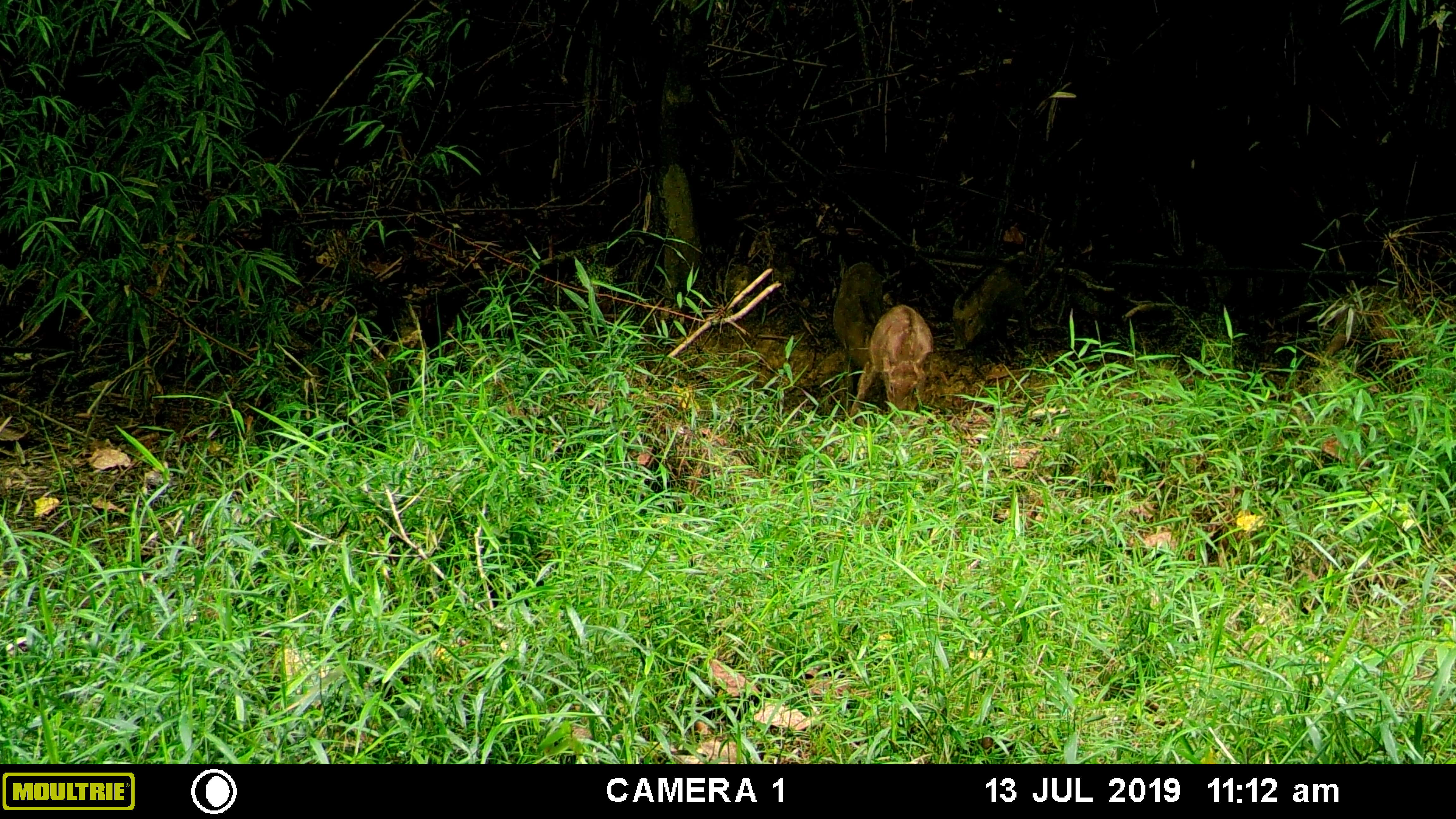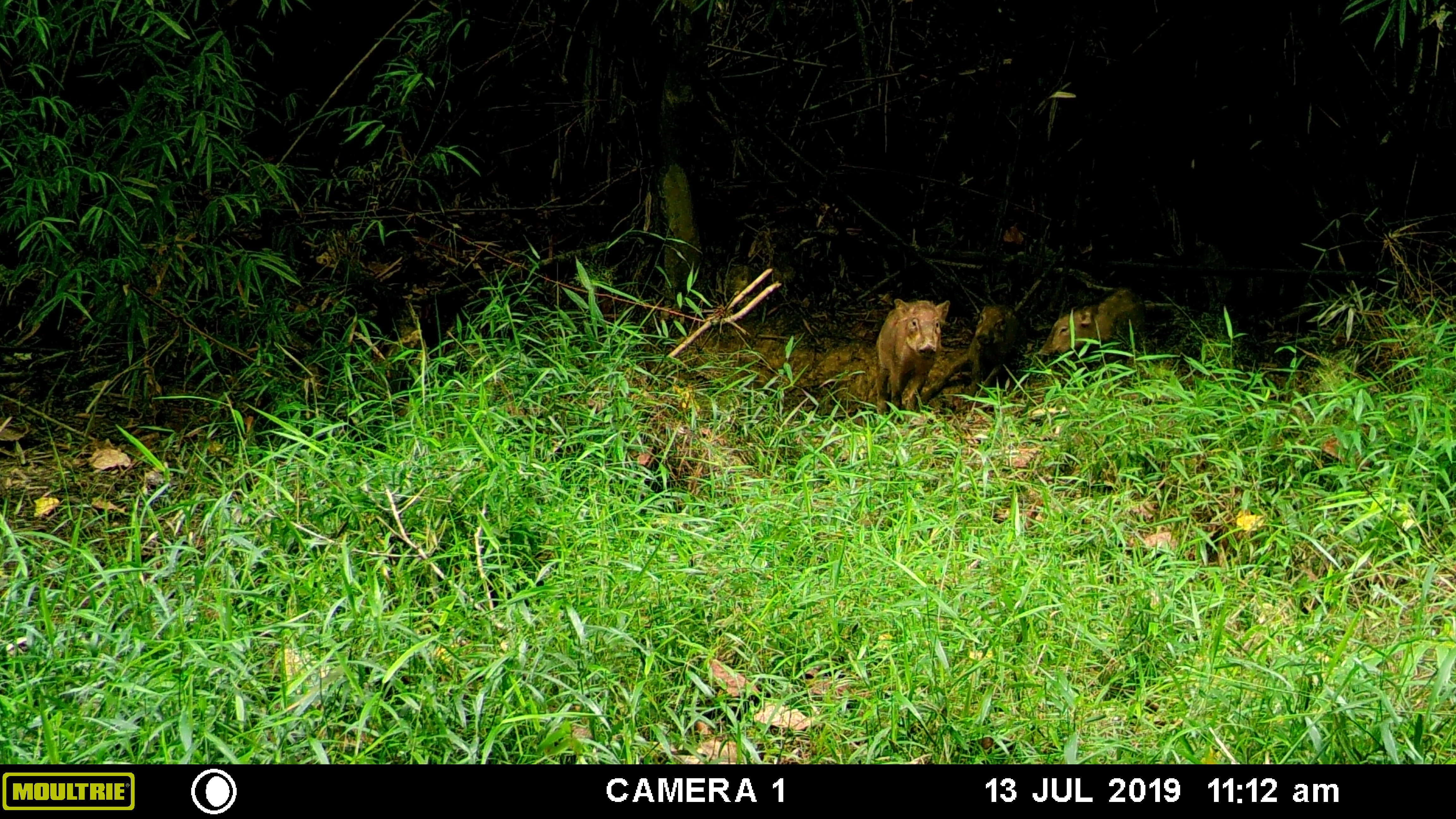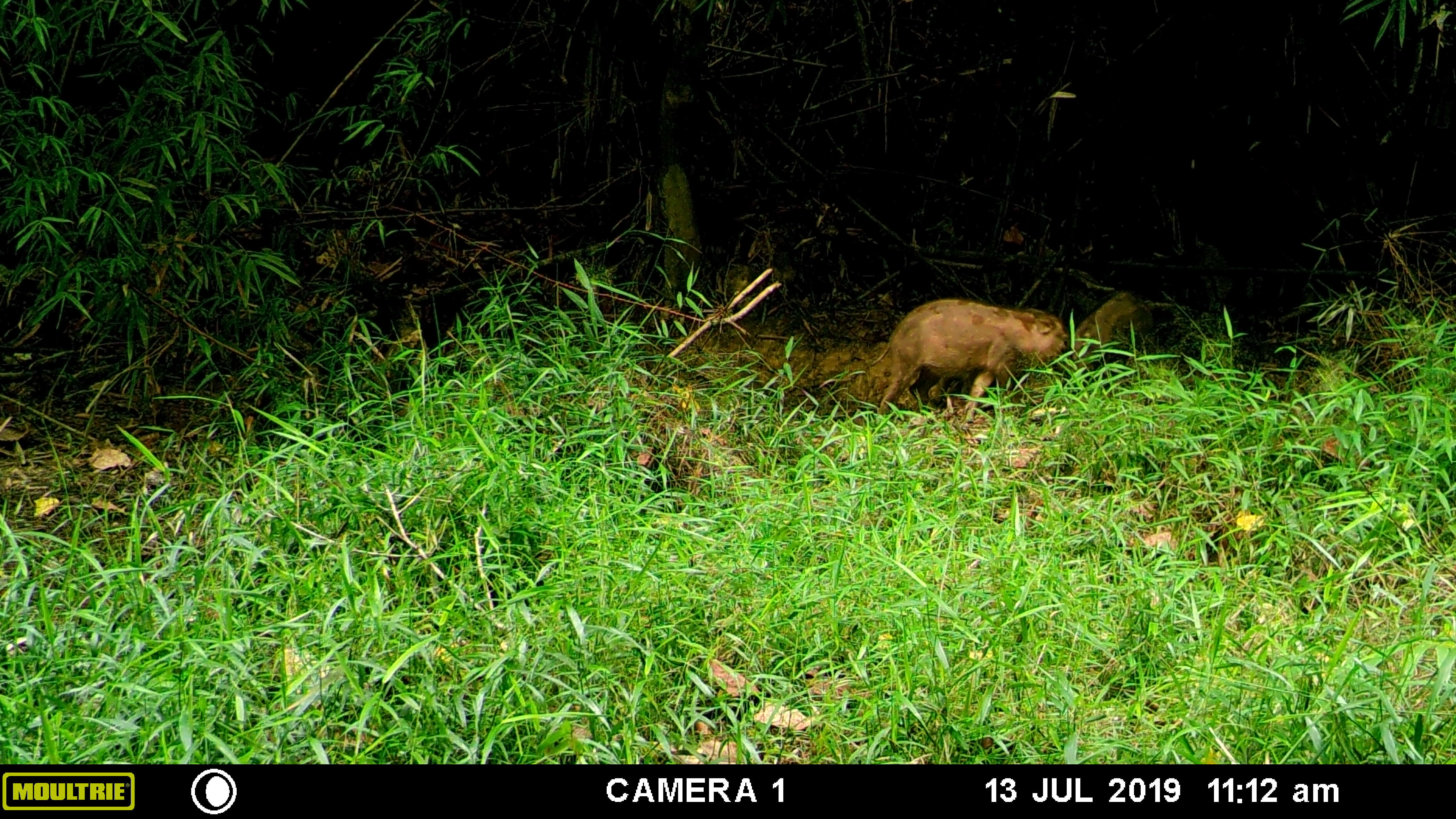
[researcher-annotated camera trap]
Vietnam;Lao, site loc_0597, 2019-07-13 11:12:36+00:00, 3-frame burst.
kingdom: Animalia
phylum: Chordata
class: Mammalia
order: Artiodactyla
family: Suidae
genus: Sus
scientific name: Sus scrofa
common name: eurasian wild pig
Eurasian wild pig (Sus scrofa). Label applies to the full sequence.